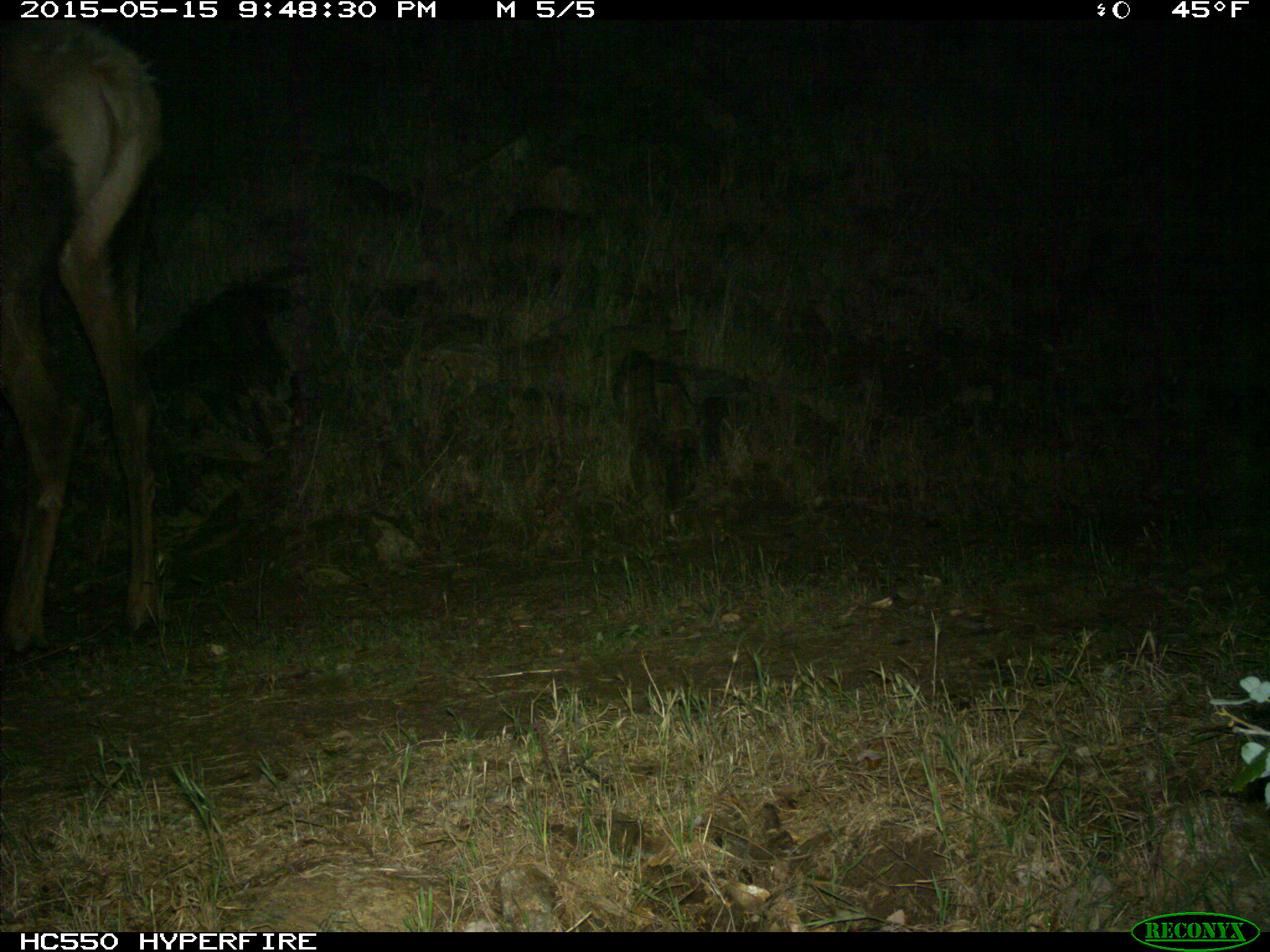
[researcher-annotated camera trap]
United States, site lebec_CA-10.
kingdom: Animalia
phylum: Chordata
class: Mammalia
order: Artiodactyla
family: Cervidae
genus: Cervus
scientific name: Cervus canadensis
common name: elk